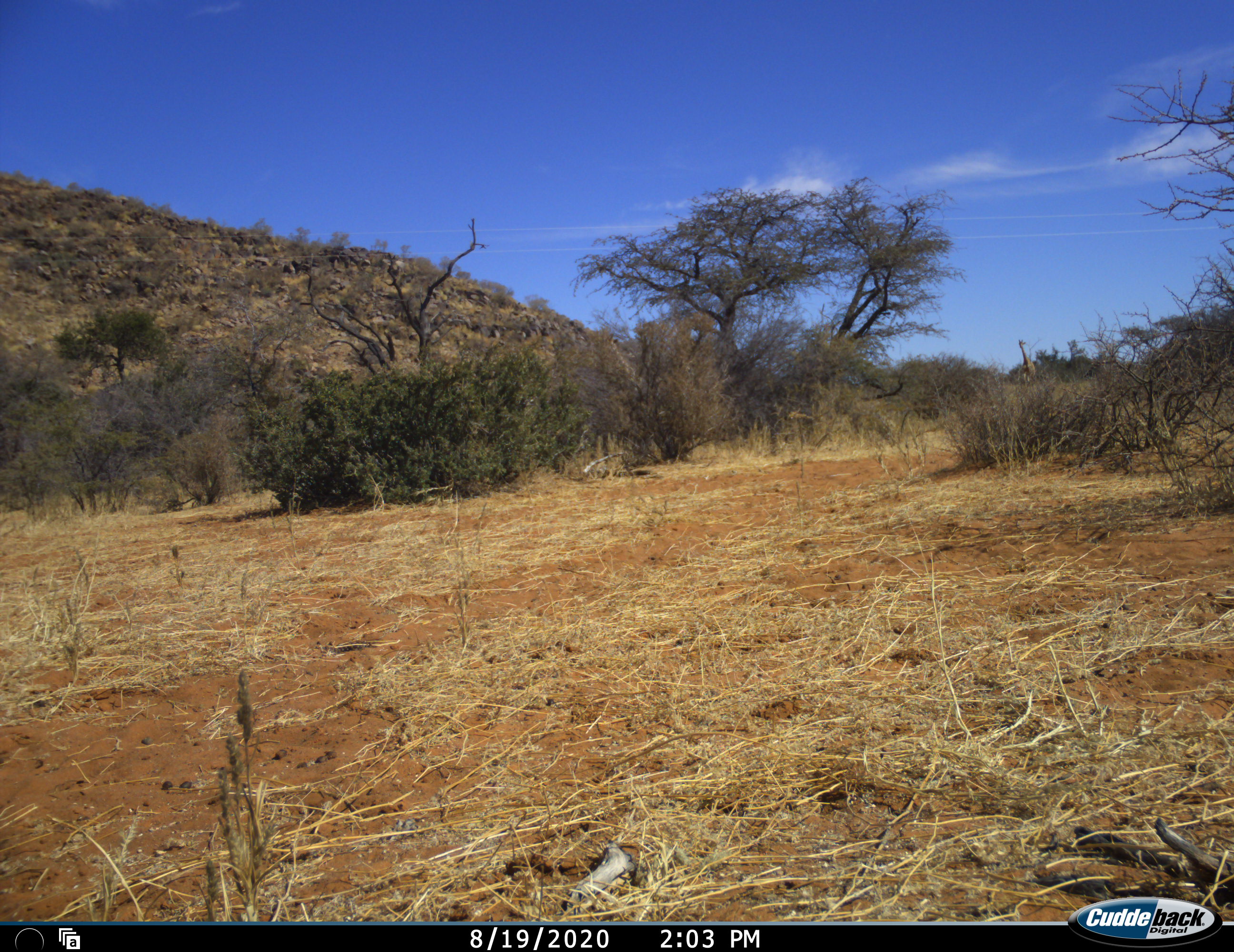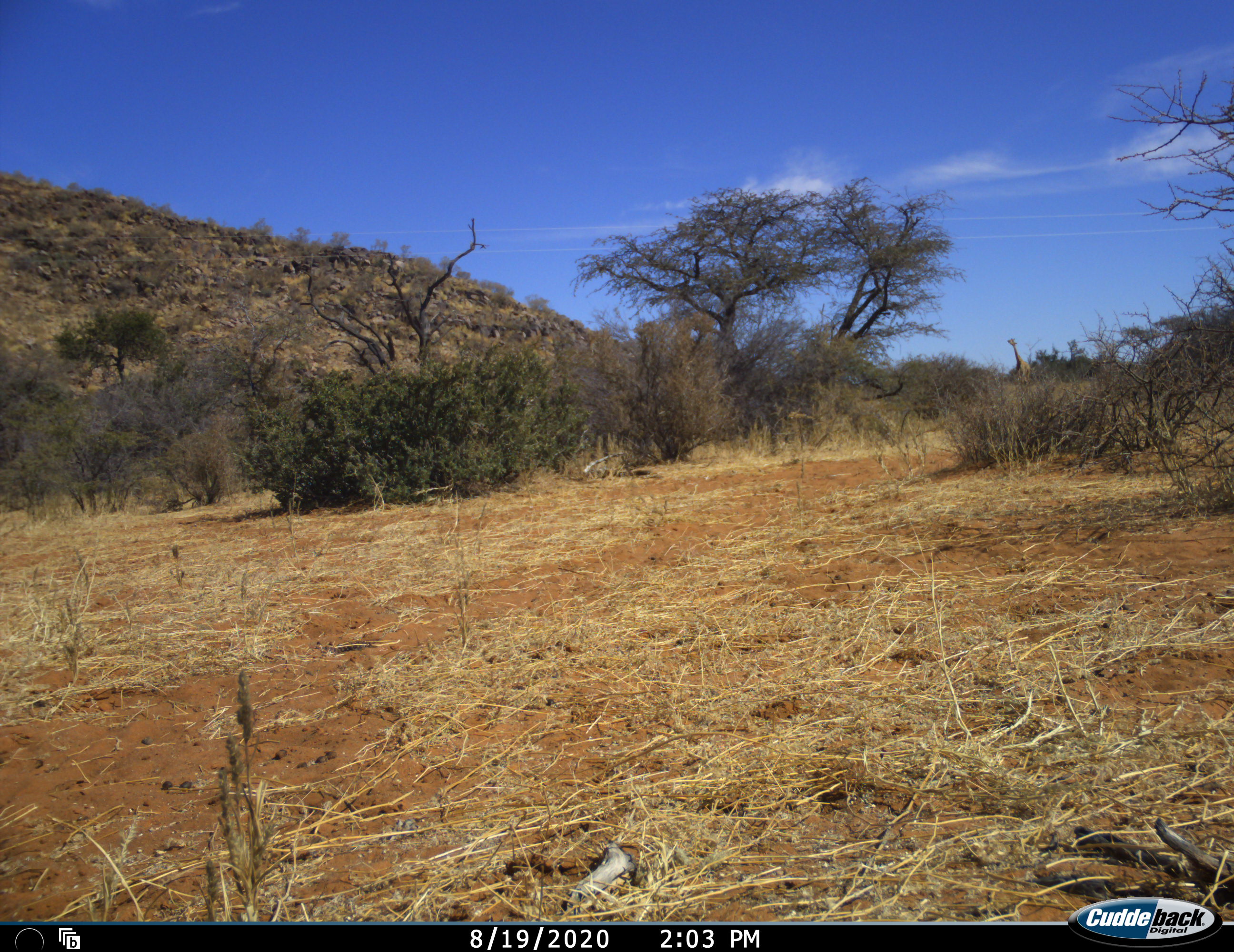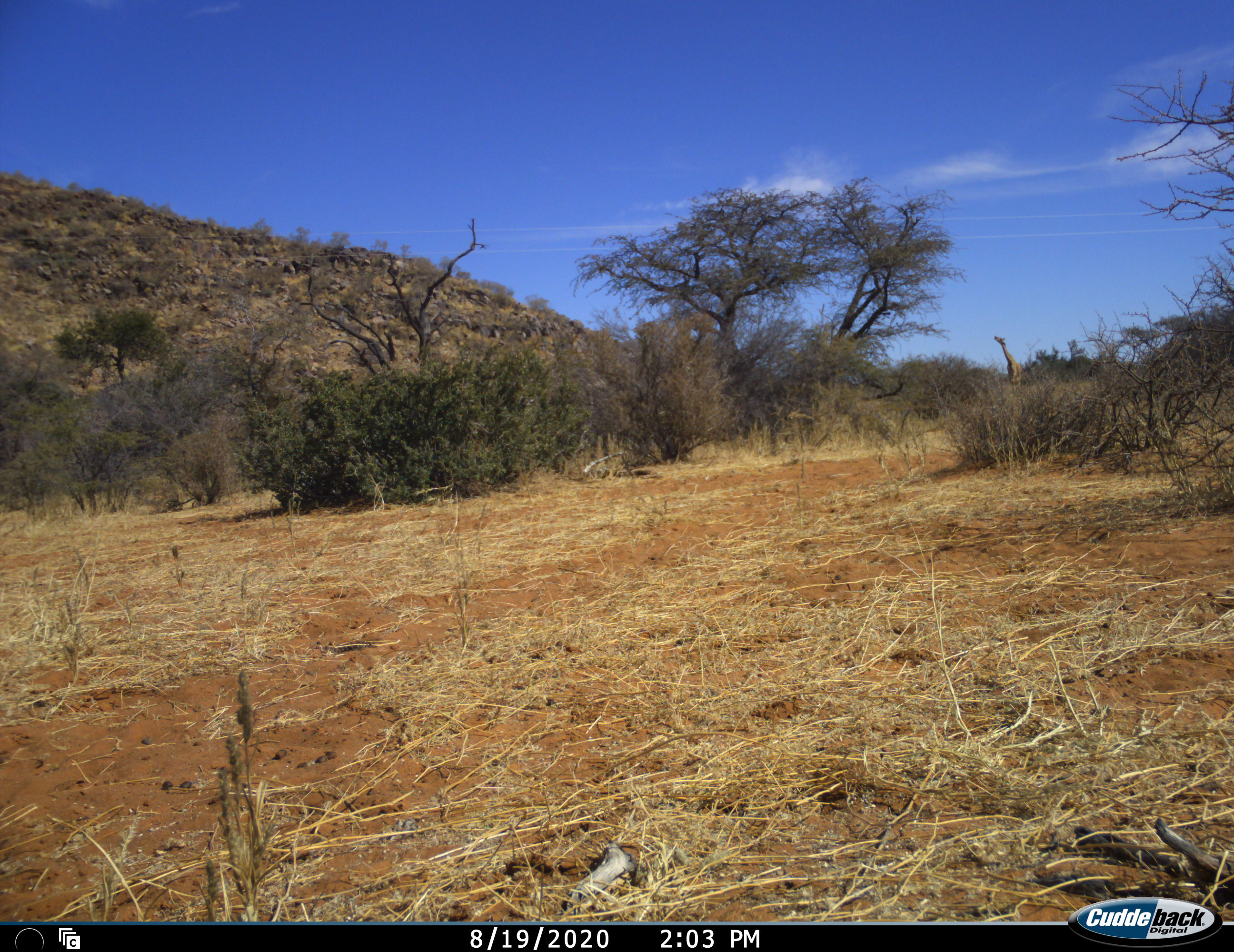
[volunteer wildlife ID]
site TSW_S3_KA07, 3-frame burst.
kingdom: Animalia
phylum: Chordata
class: Mammalia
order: Artiodactyla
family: Giraffidae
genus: Giraffa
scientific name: Giraffa camelopardalis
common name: giraffe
Giraffe (Giraffa camelopardalis), count 2. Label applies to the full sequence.